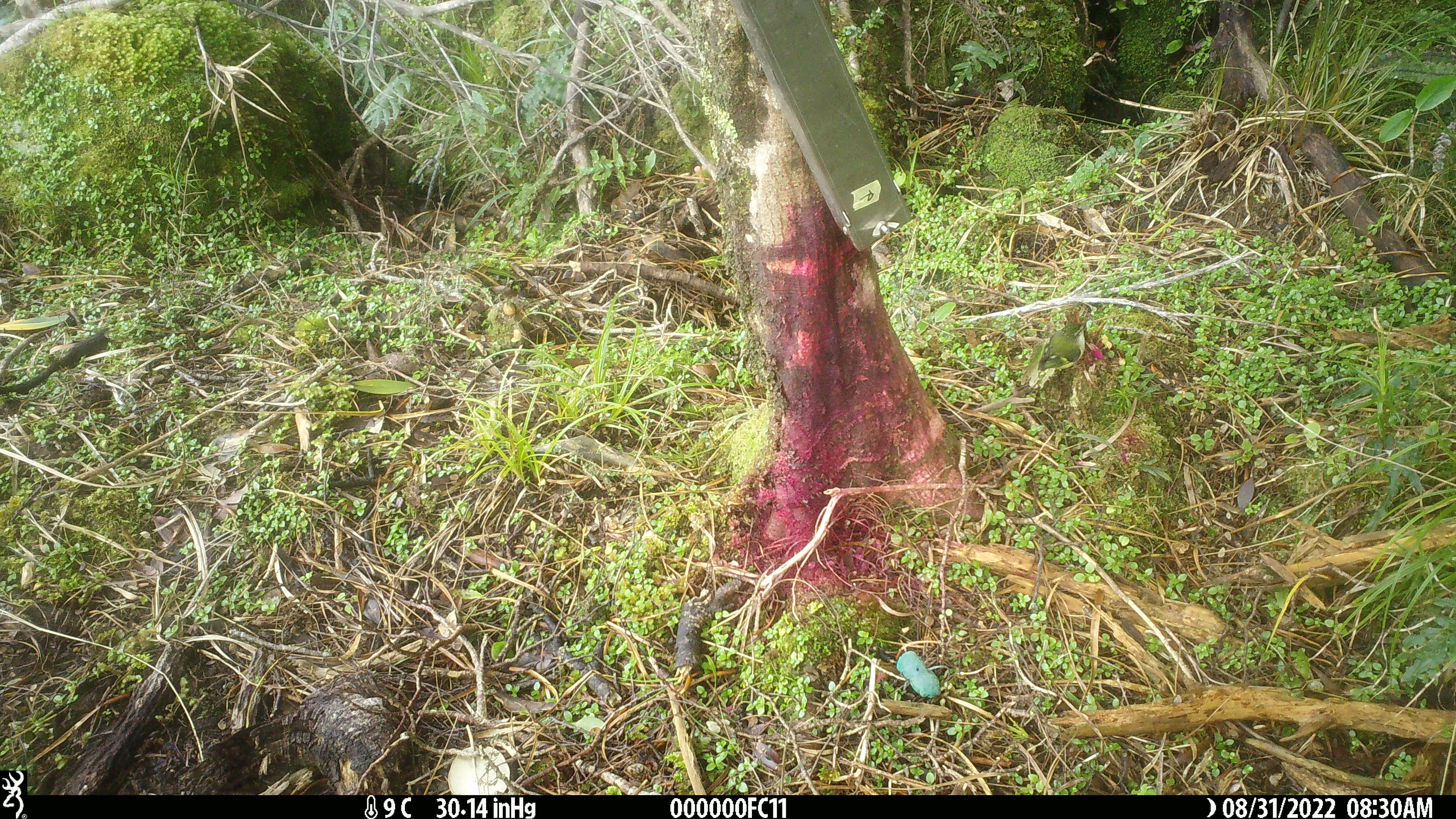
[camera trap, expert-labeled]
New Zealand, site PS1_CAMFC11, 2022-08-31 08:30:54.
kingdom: Animalia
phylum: Chordata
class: Aves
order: Passeriformes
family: Acanthisittidae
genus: Acanthisitta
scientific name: Acanthisitta chloris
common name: rifleman